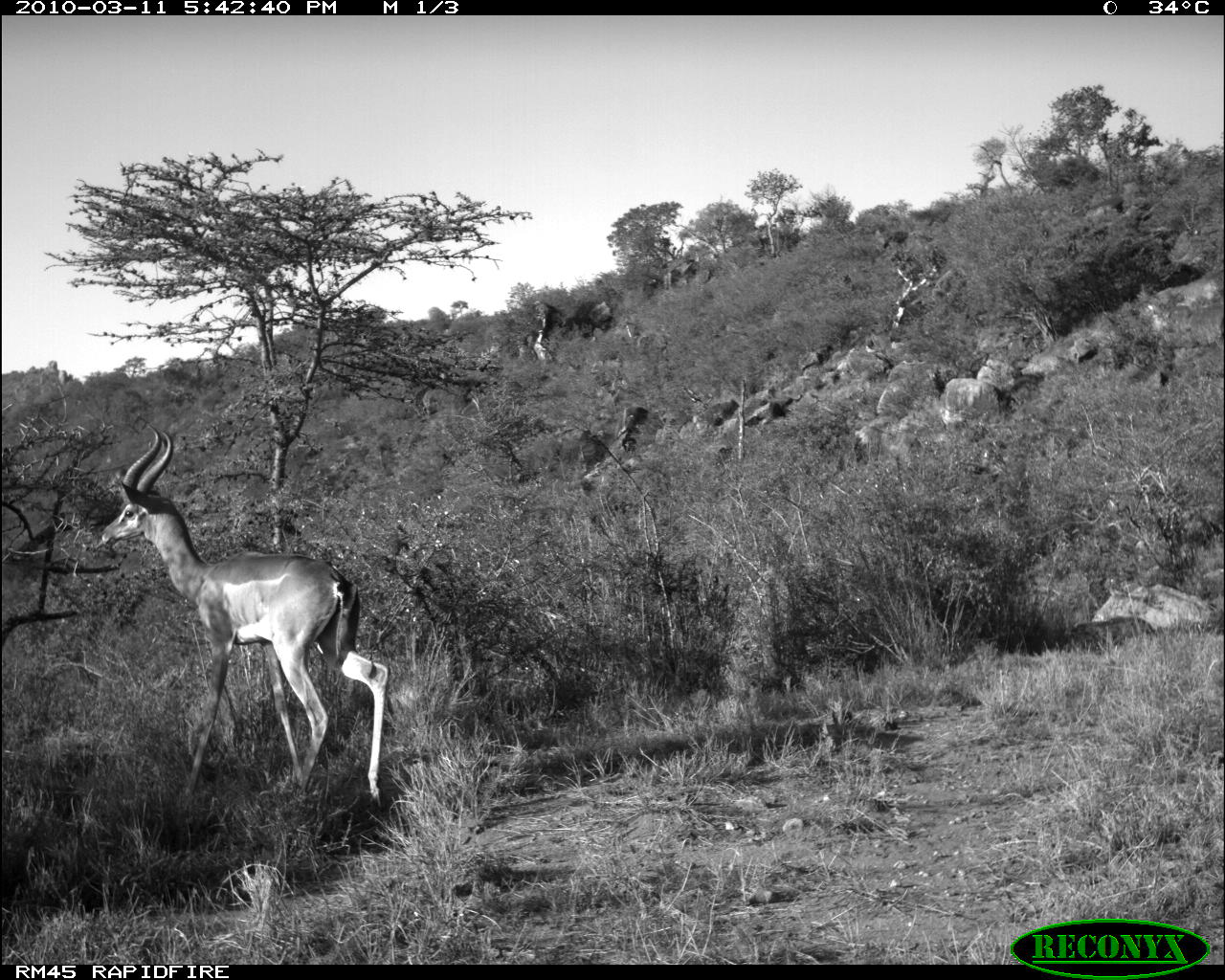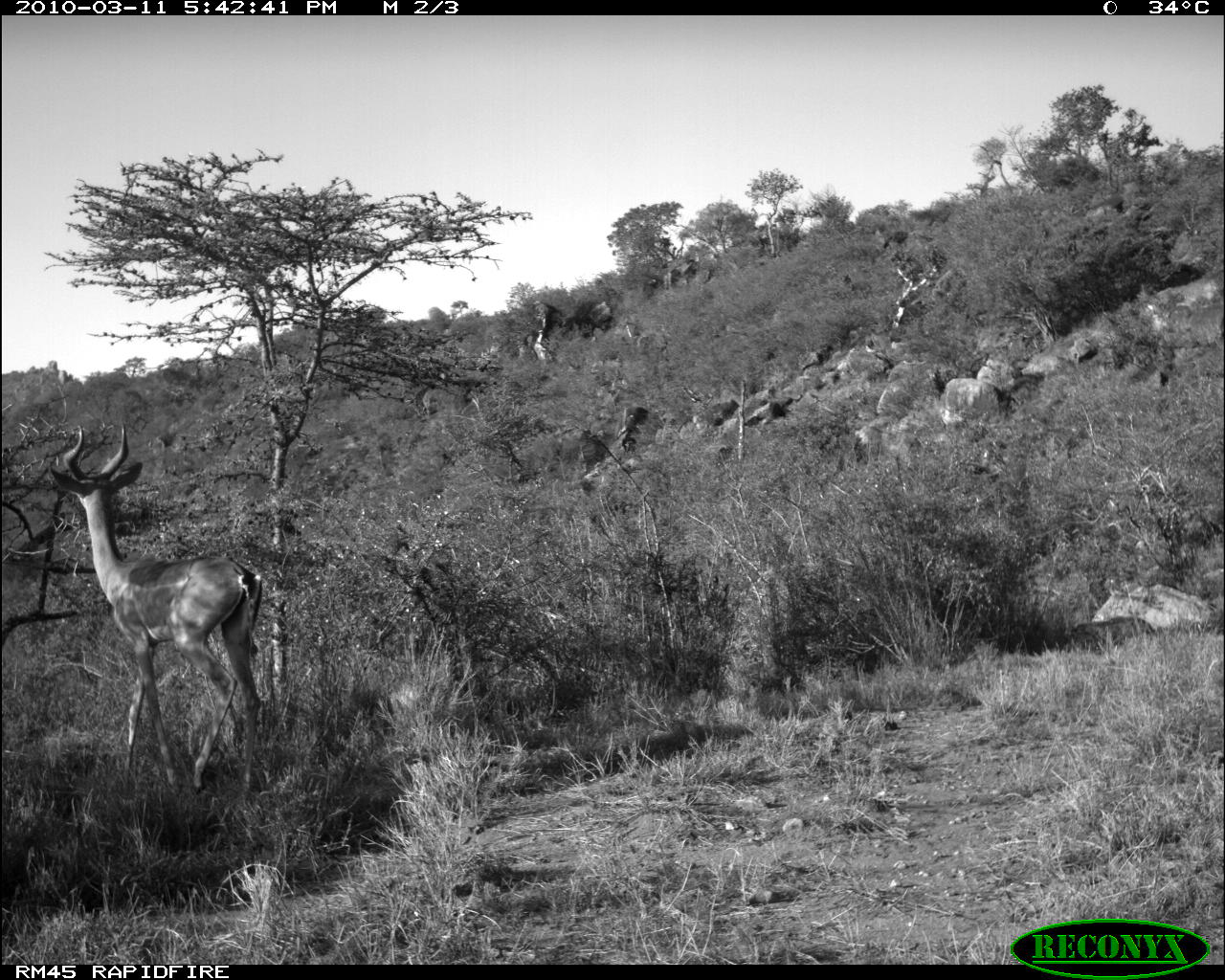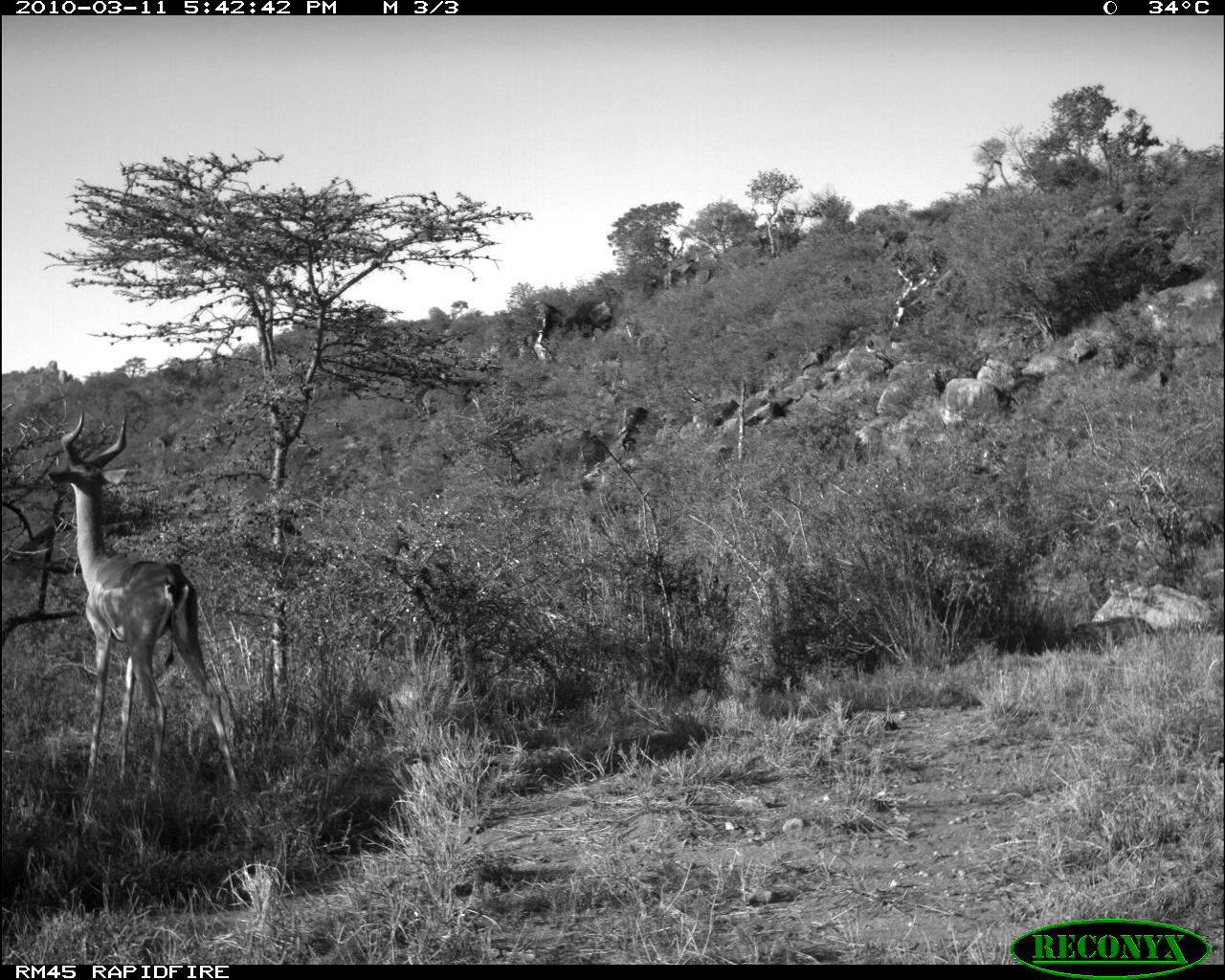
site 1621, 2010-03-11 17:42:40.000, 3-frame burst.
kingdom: Animalia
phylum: Chordata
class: Mammalia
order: Artiodactyla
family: Bovidae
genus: Litocranius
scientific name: Litocranius walleri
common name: gerenuk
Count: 1.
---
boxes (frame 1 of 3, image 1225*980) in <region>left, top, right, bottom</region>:
litocranius walleri: <region>97, 419, 390, 811</region>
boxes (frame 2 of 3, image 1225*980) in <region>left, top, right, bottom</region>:
litocranius walleri: <region>47, 418, 264, 797</region>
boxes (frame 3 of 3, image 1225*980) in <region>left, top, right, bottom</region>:
litocranius walleri: <region>46, 406, 241, 806</region>